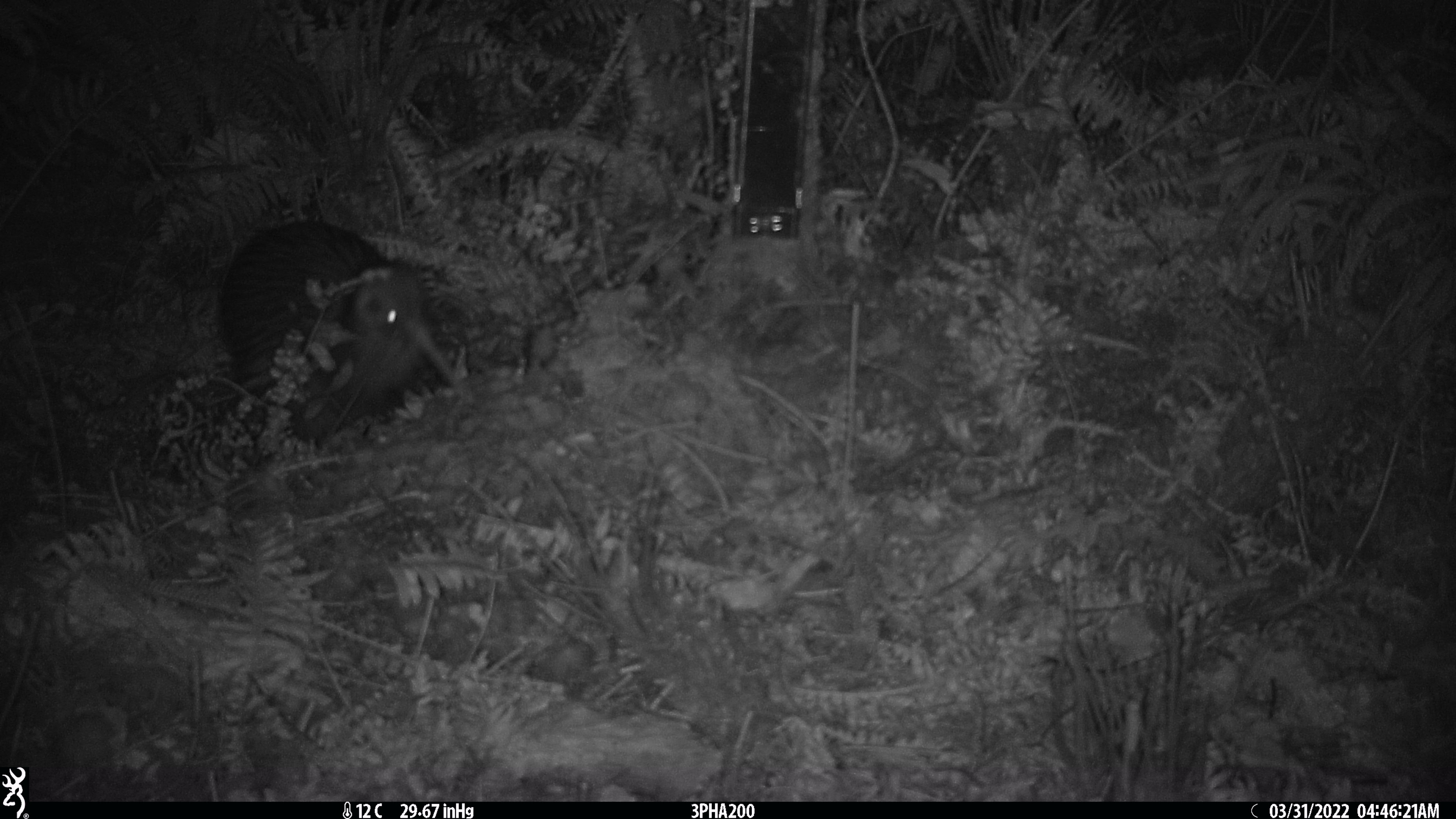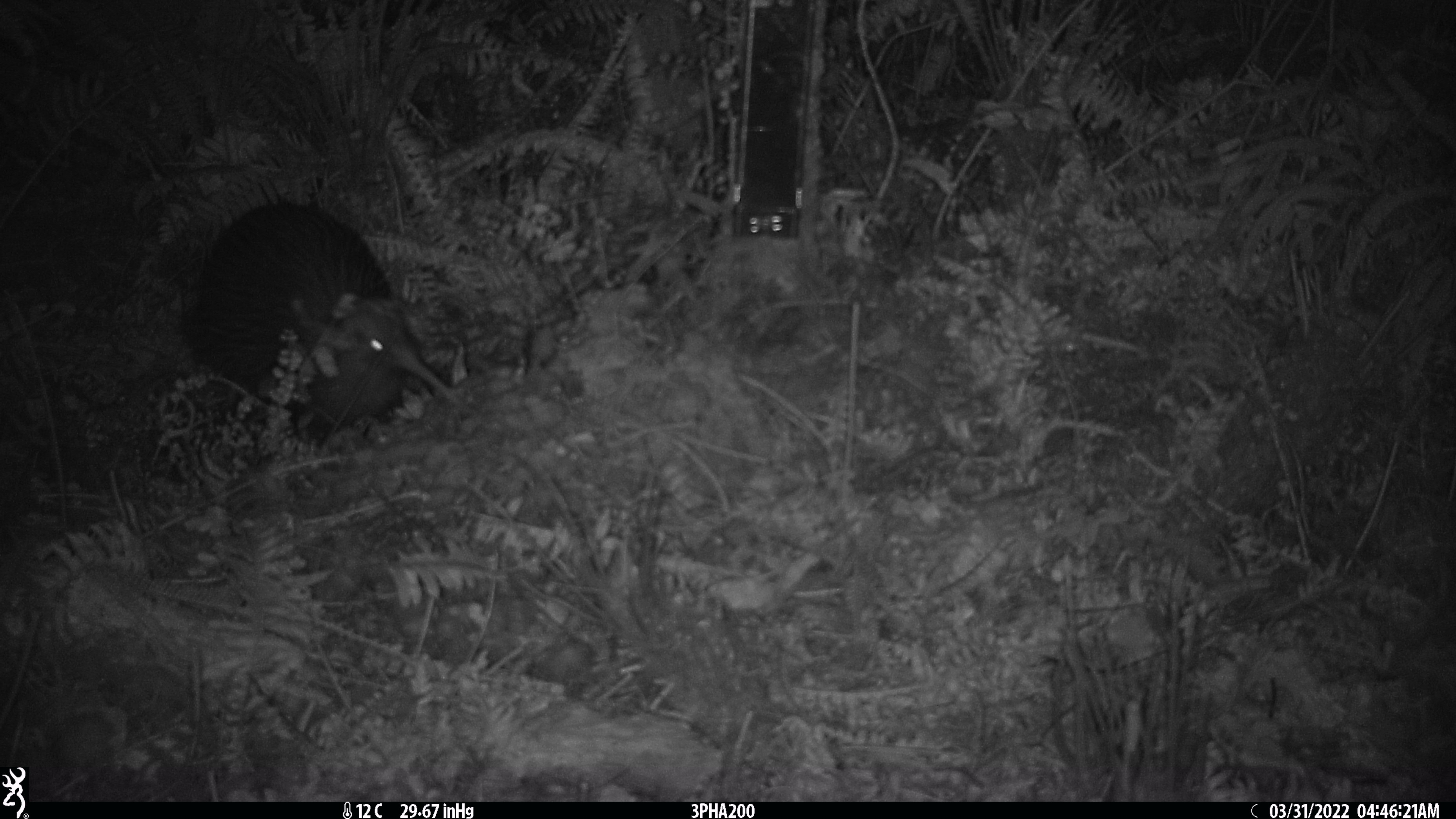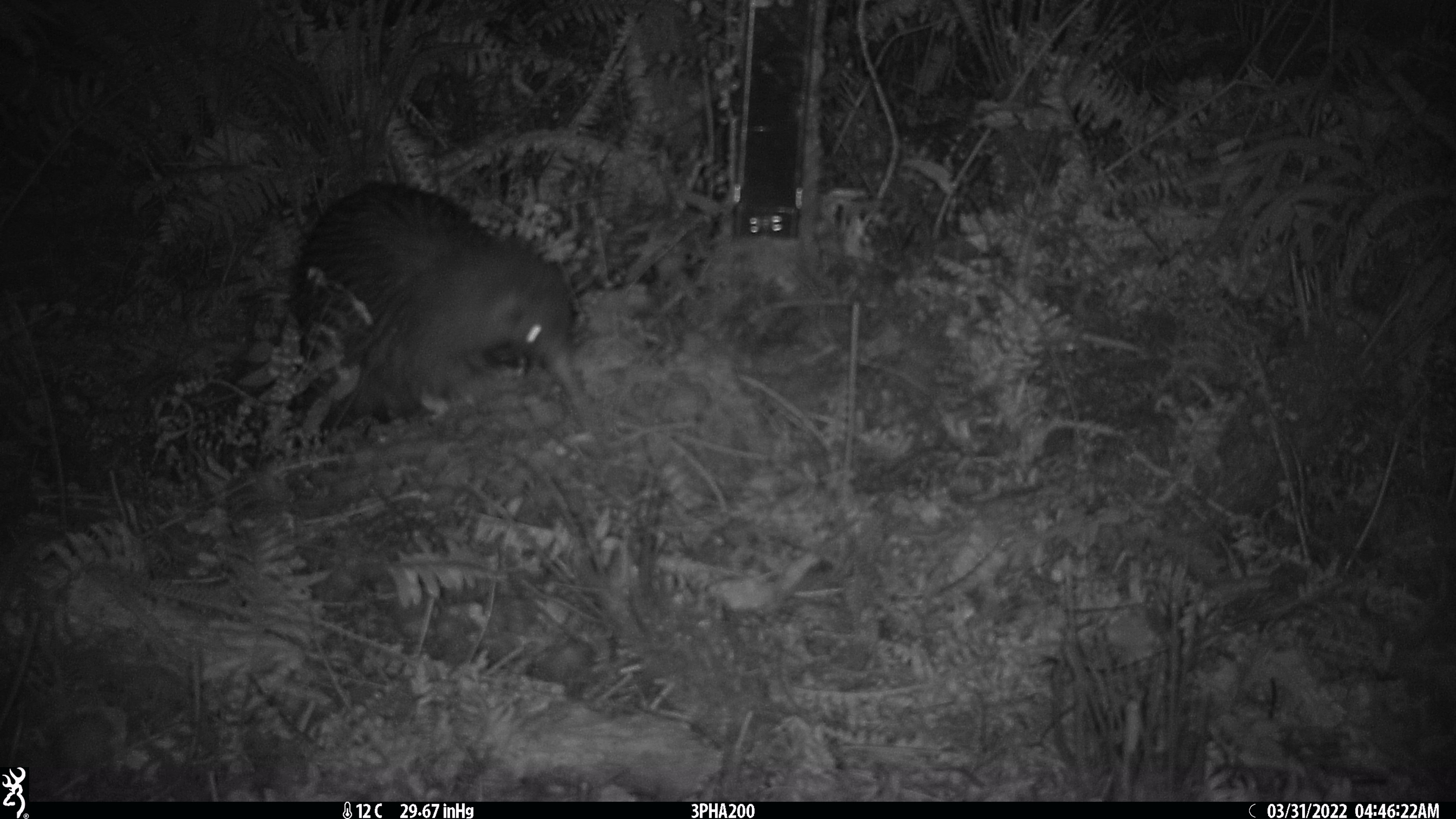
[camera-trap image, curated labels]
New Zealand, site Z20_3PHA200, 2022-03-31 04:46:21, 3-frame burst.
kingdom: Animalia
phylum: Chordata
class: Aves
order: Apterygiformes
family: Apterygidae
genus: Apteryx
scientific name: Apteryx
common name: kiwi